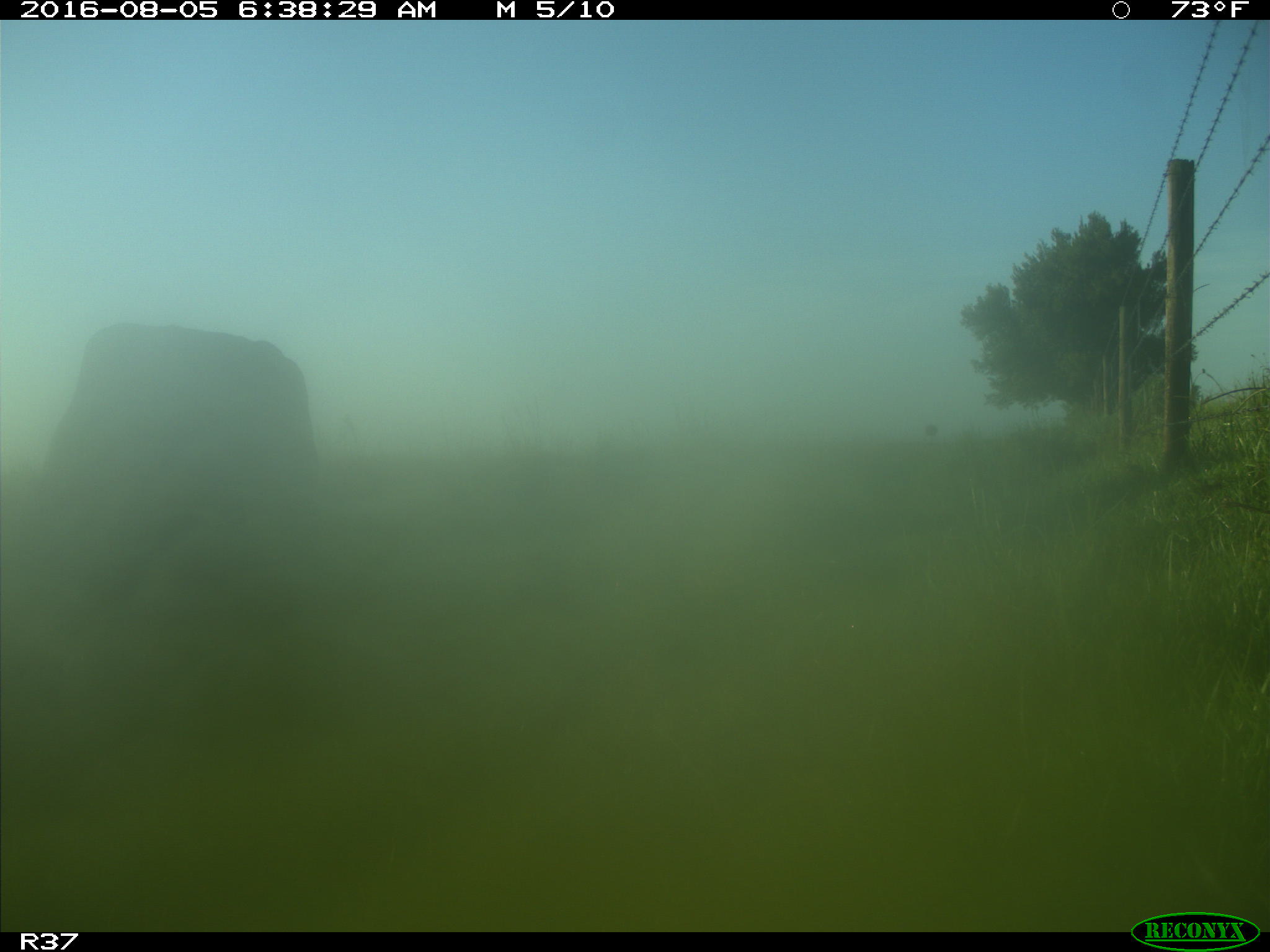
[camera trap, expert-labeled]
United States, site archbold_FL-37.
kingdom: Animalia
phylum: Chordata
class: Mammalia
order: Artiodactyla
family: Bovidae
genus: Bos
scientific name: Bos taurus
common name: domestic cow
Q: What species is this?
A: Bos taurus (domestic cow).